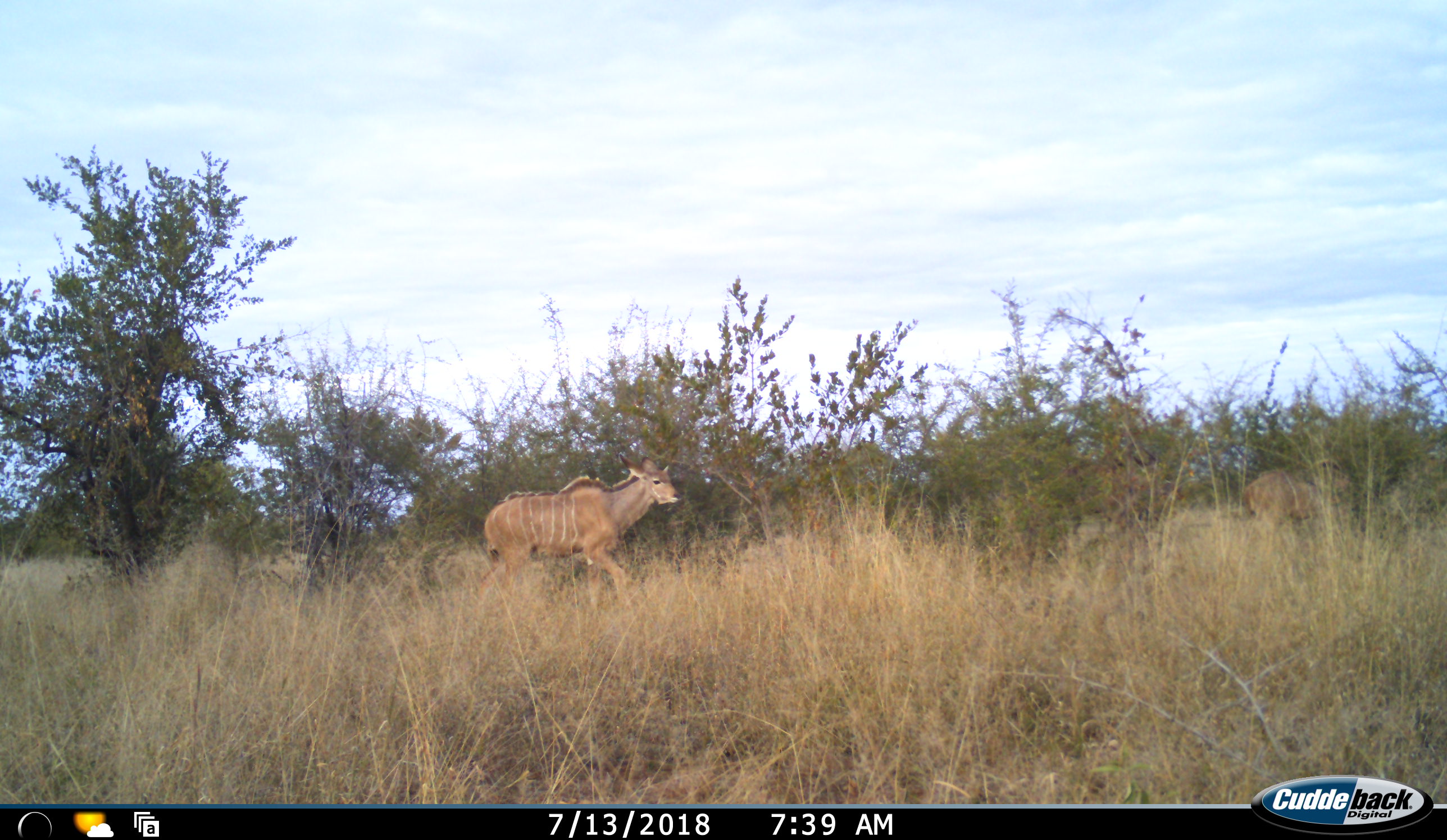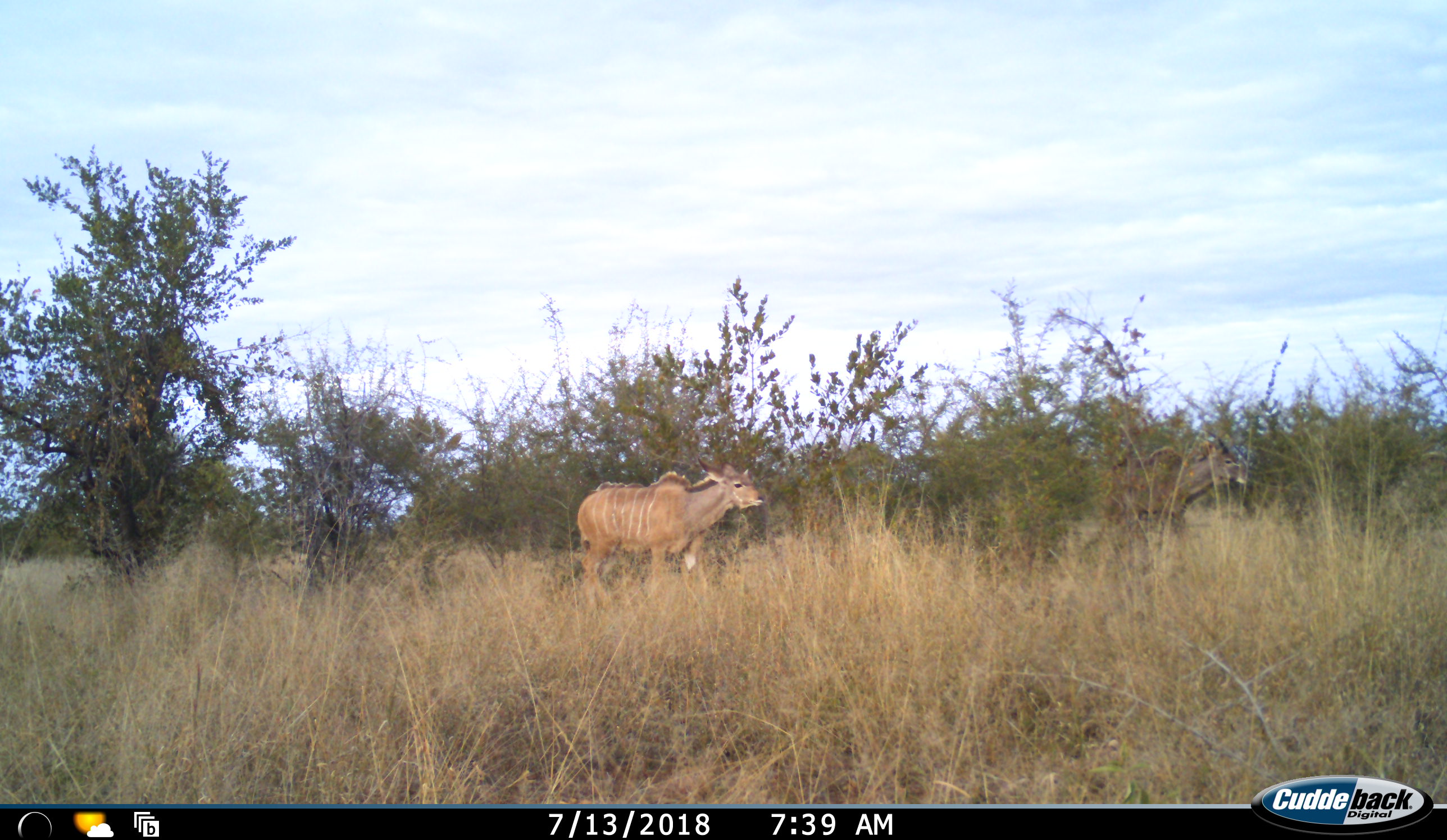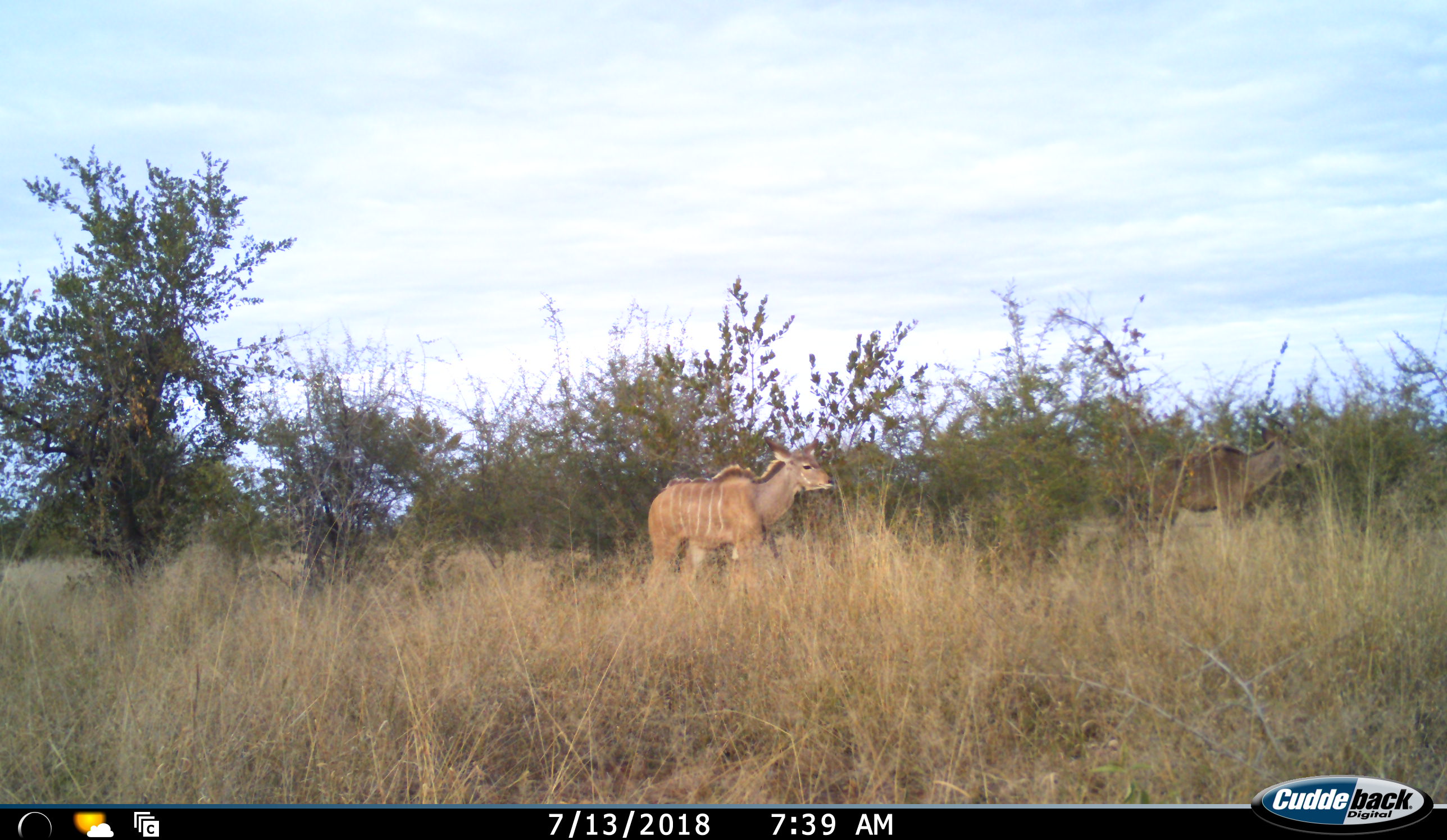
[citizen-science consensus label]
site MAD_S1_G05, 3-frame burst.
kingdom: Animalia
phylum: Chordata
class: Mammalia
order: Artiodactyla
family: Bovidae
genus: Tragelaphus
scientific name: Tragelaphus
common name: kudu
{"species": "kudu (Tragelaphus)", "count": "3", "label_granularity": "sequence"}